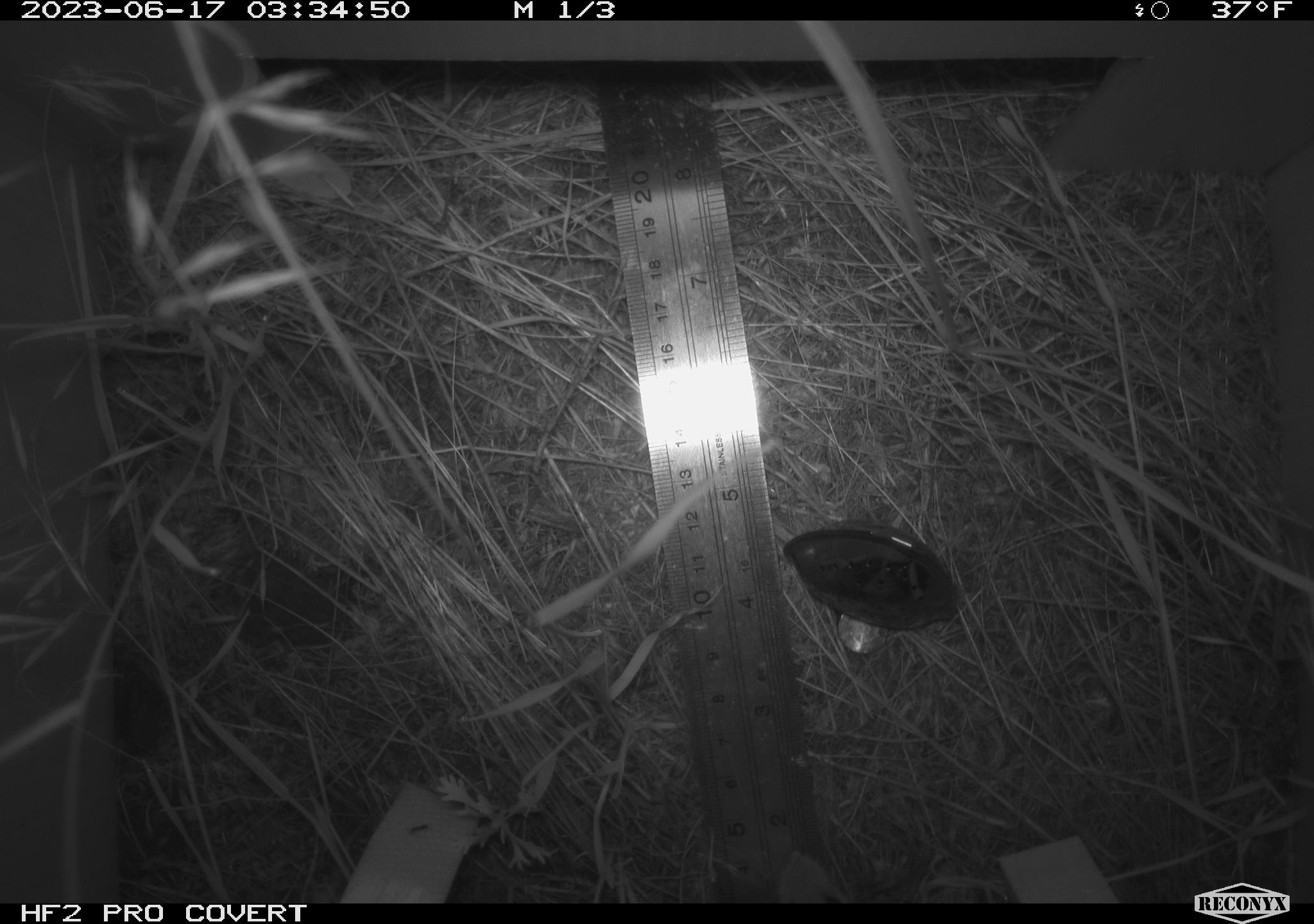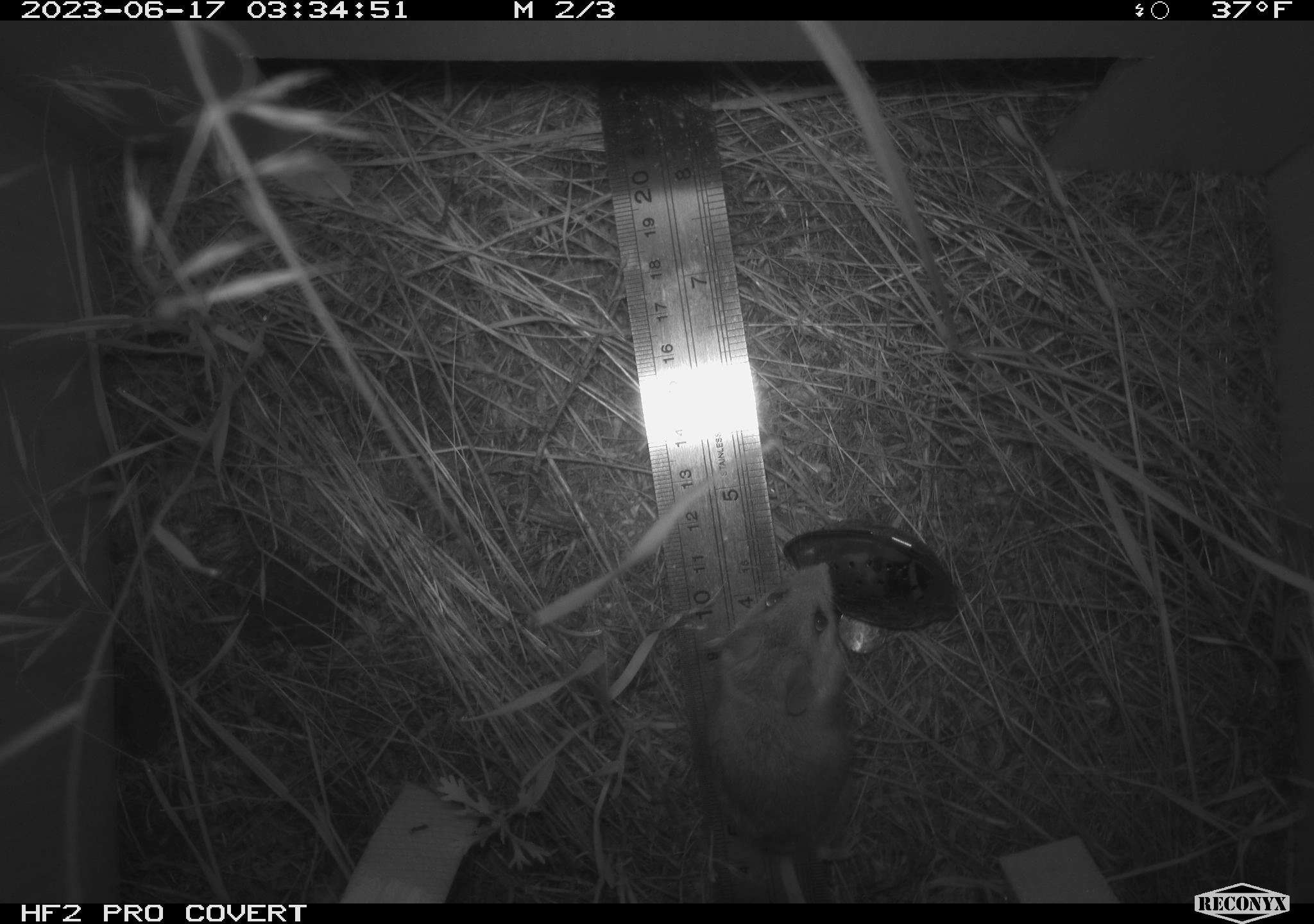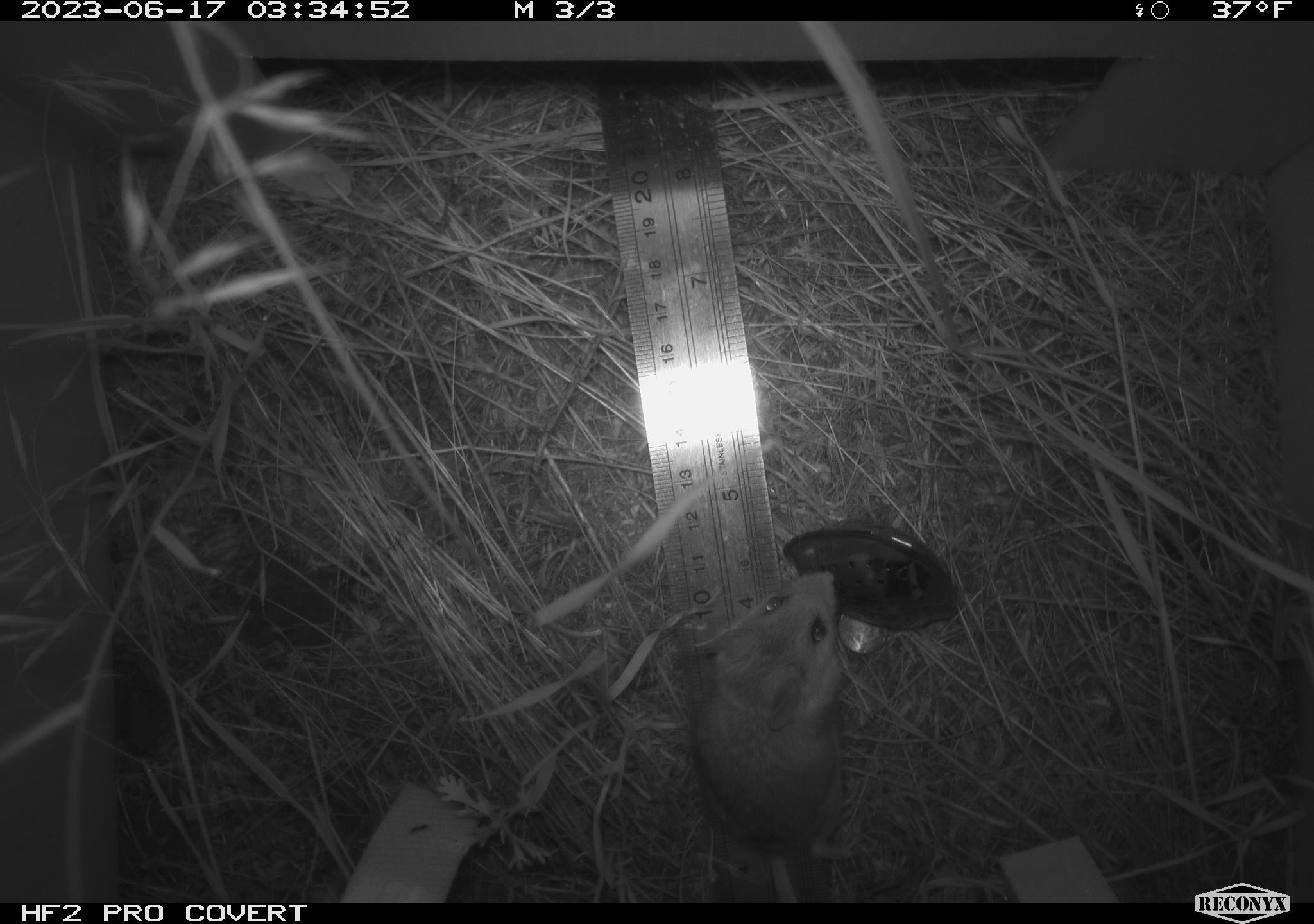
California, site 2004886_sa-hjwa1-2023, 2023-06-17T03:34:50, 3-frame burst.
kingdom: Animalia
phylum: Chordata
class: Mammalia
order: Rodentia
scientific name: Rodentia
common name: mouse species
Mouse species (Rodentia).